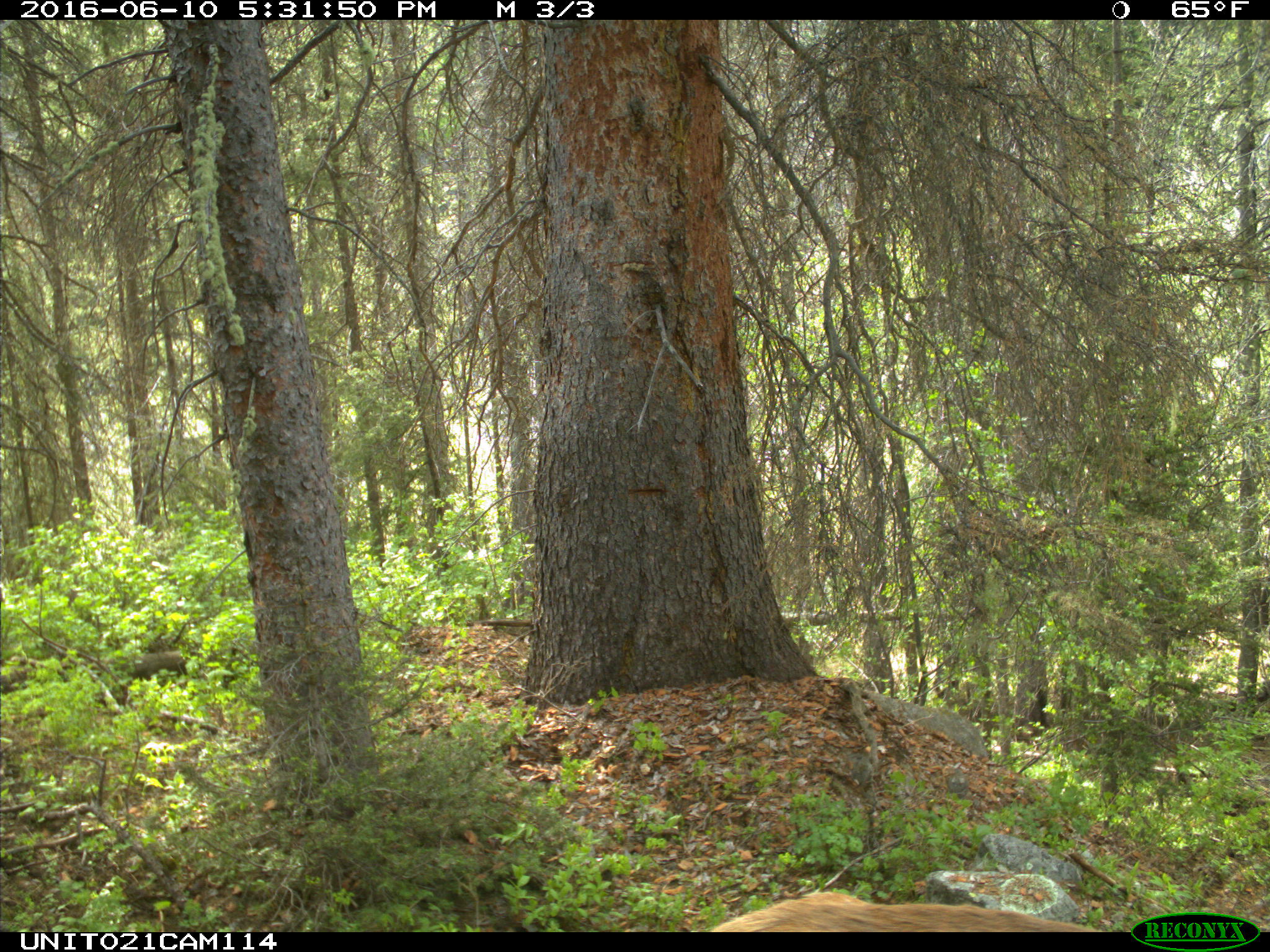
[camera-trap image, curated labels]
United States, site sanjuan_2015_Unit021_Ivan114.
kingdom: Animalia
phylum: Chordata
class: Mammalia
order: Artiodactyla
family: Cervidae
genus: Cervus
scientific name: Cervus elaphus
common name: red deer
Cervus elaphus (red deer).